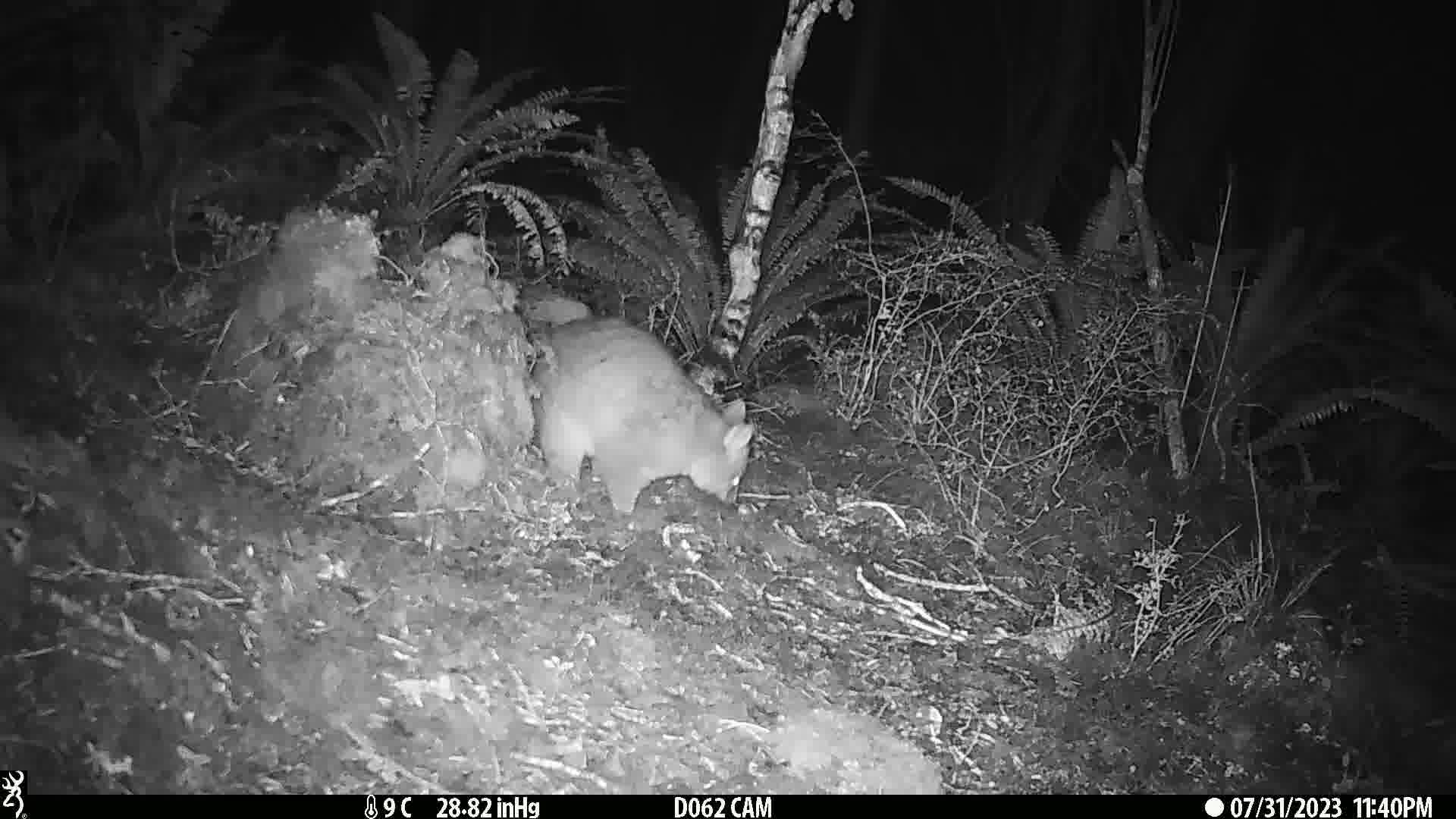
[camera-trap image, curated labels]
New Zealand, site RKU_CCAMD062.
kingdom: Animalia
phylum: Chordata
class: Mammalia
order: Diprotodontia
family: Phalangeridae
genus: Trichosurus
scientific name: Trichosurus vulpecula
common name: common brushtail possum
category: possum